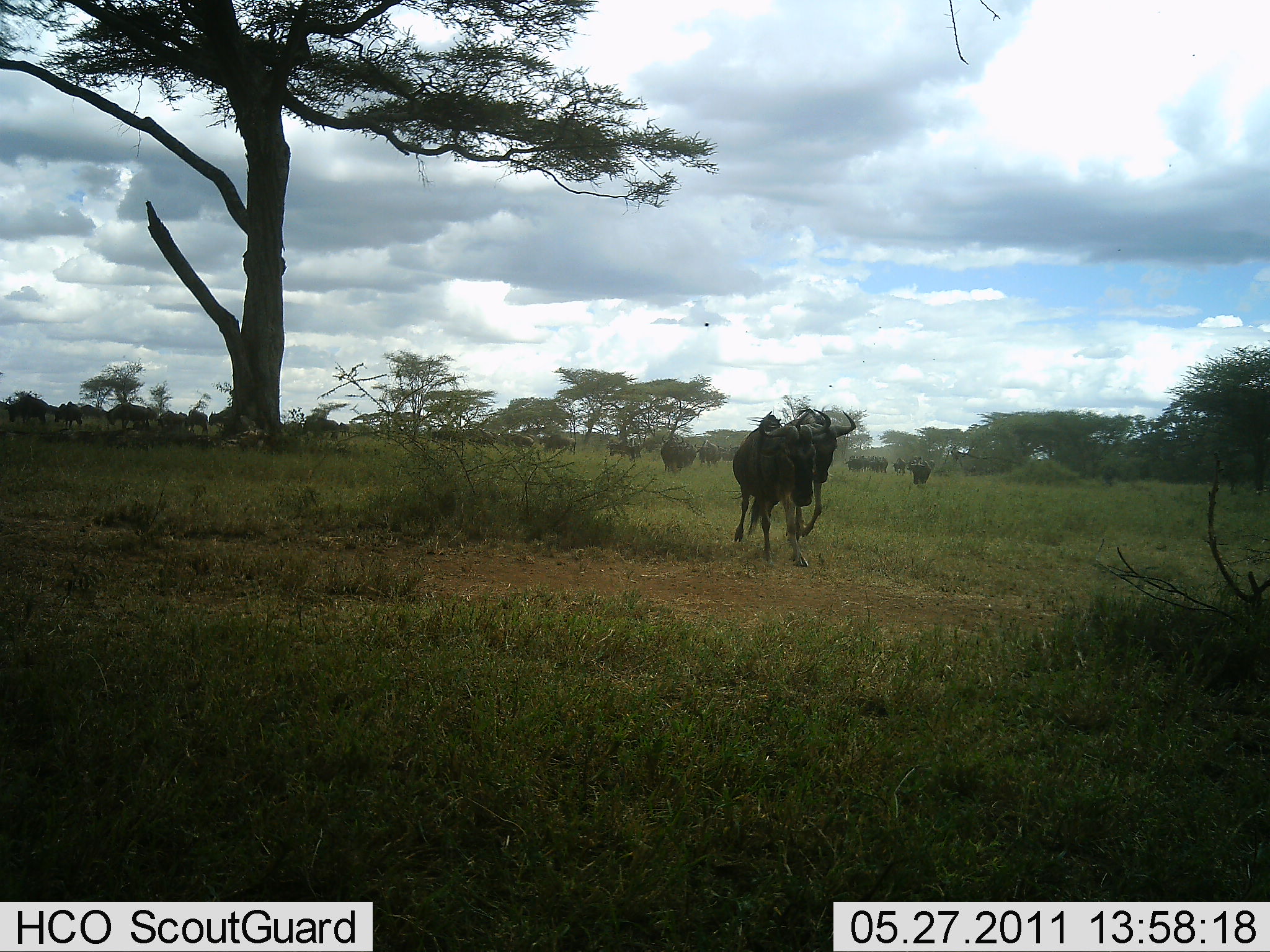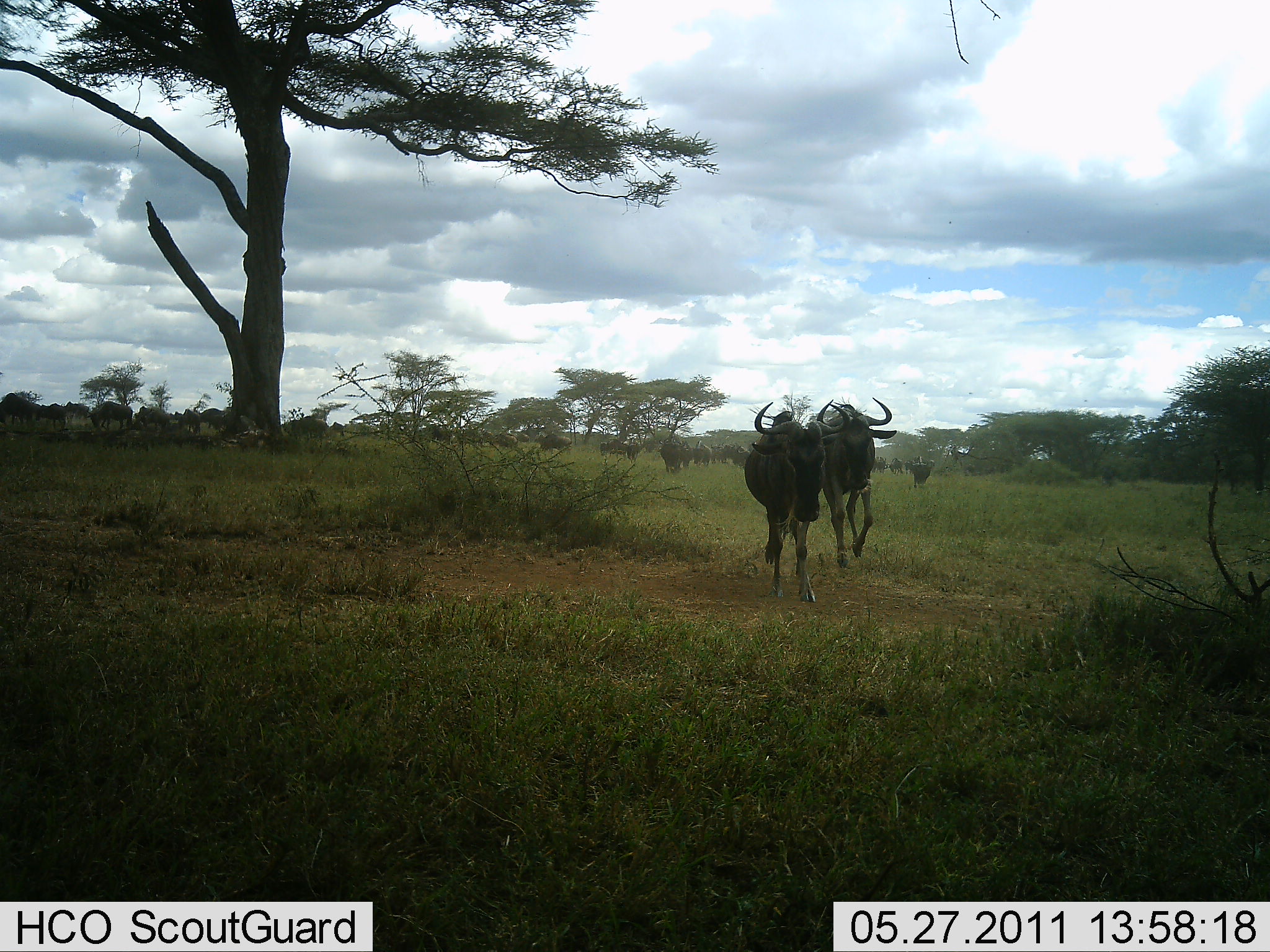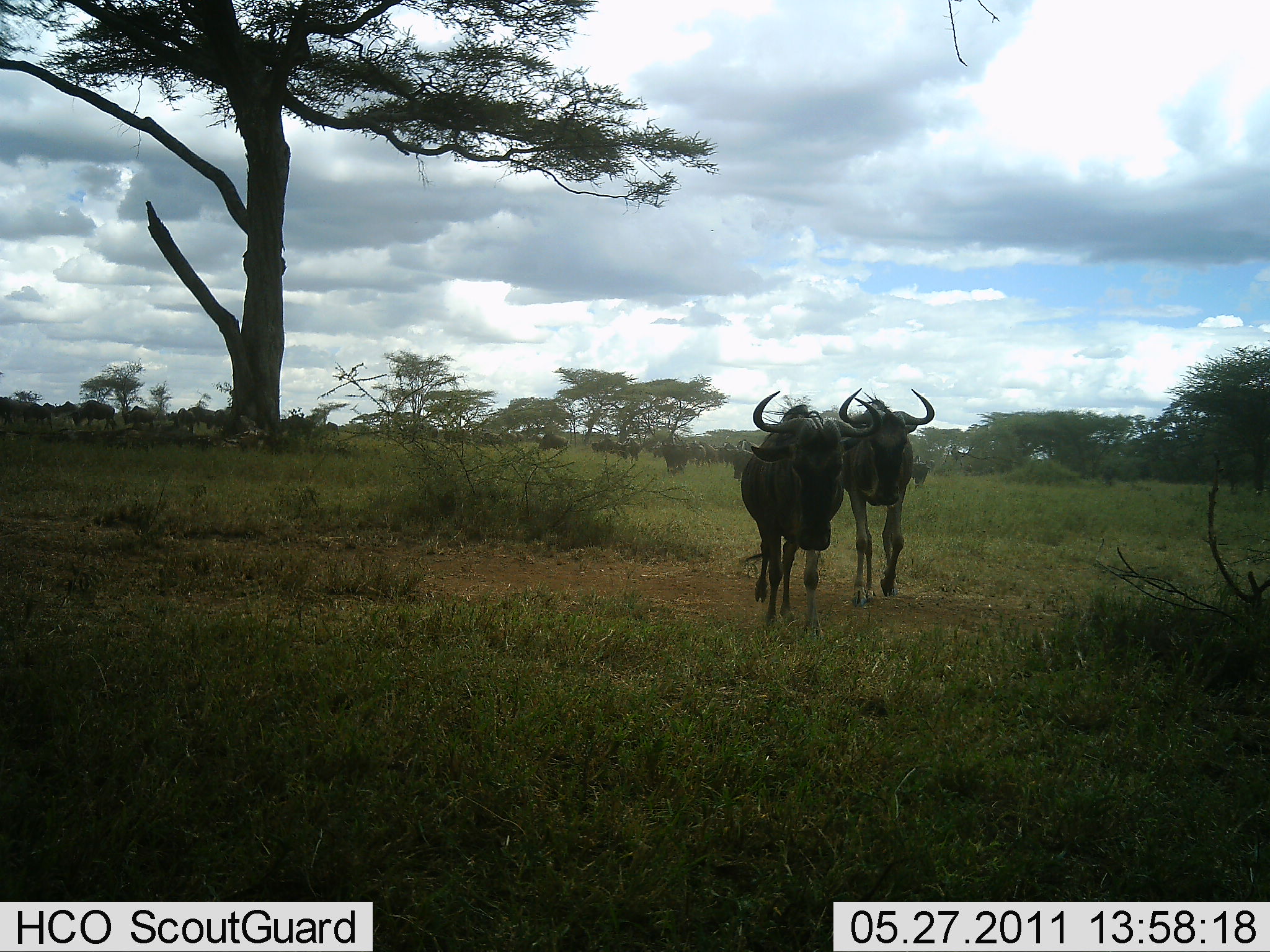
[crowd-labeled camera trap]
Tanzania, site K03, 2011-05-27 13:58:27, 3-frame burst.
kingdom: Animalia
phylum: Chordata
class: Mammalia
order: Artiodactyla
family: Bovidae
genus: Connochaetes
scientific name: Connochaetes taurinus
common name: blue wildebeest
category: wildebeest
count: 11-50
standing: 0%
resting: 0%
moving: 100%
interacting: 0%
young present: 0%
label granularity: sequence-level